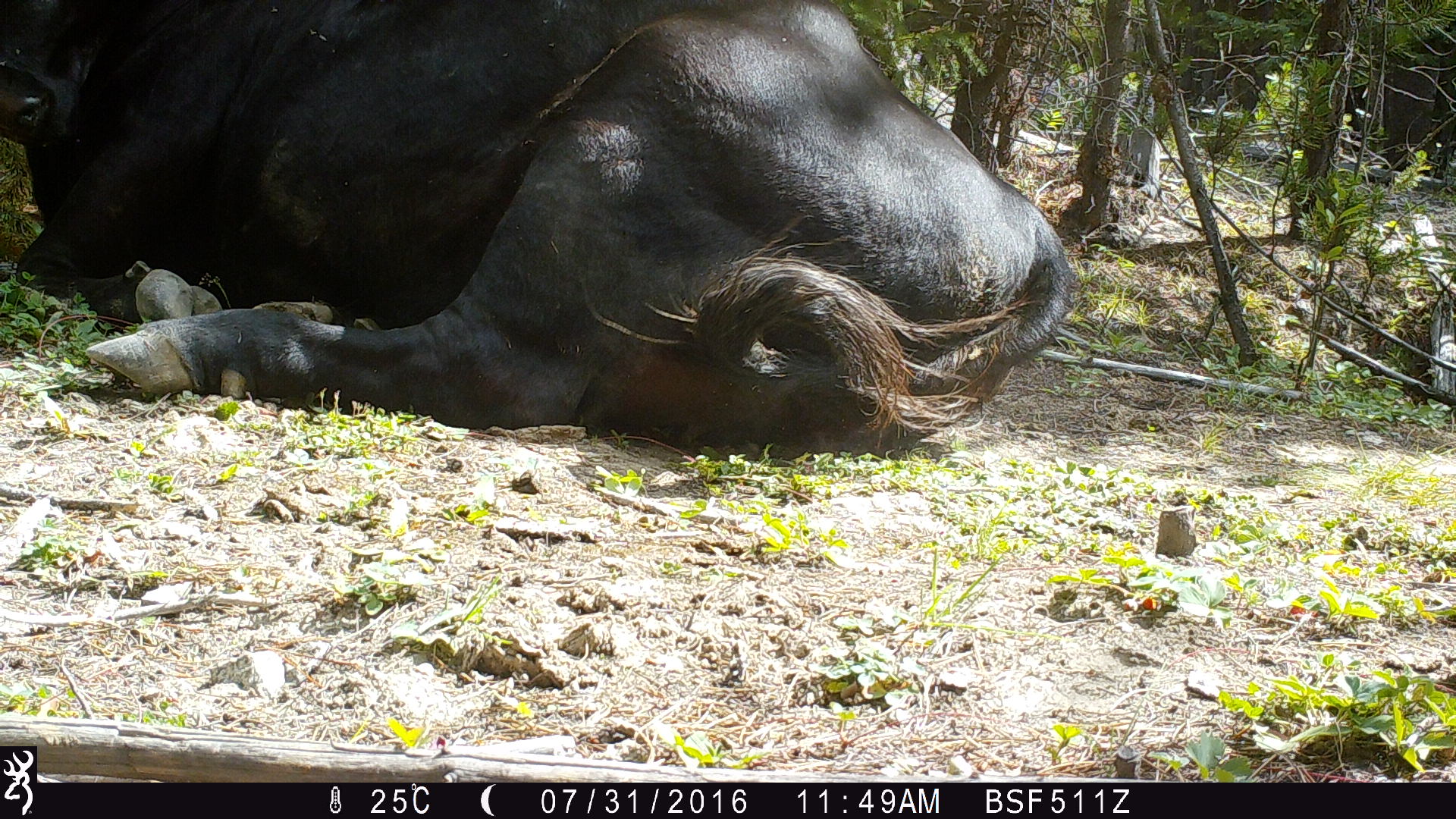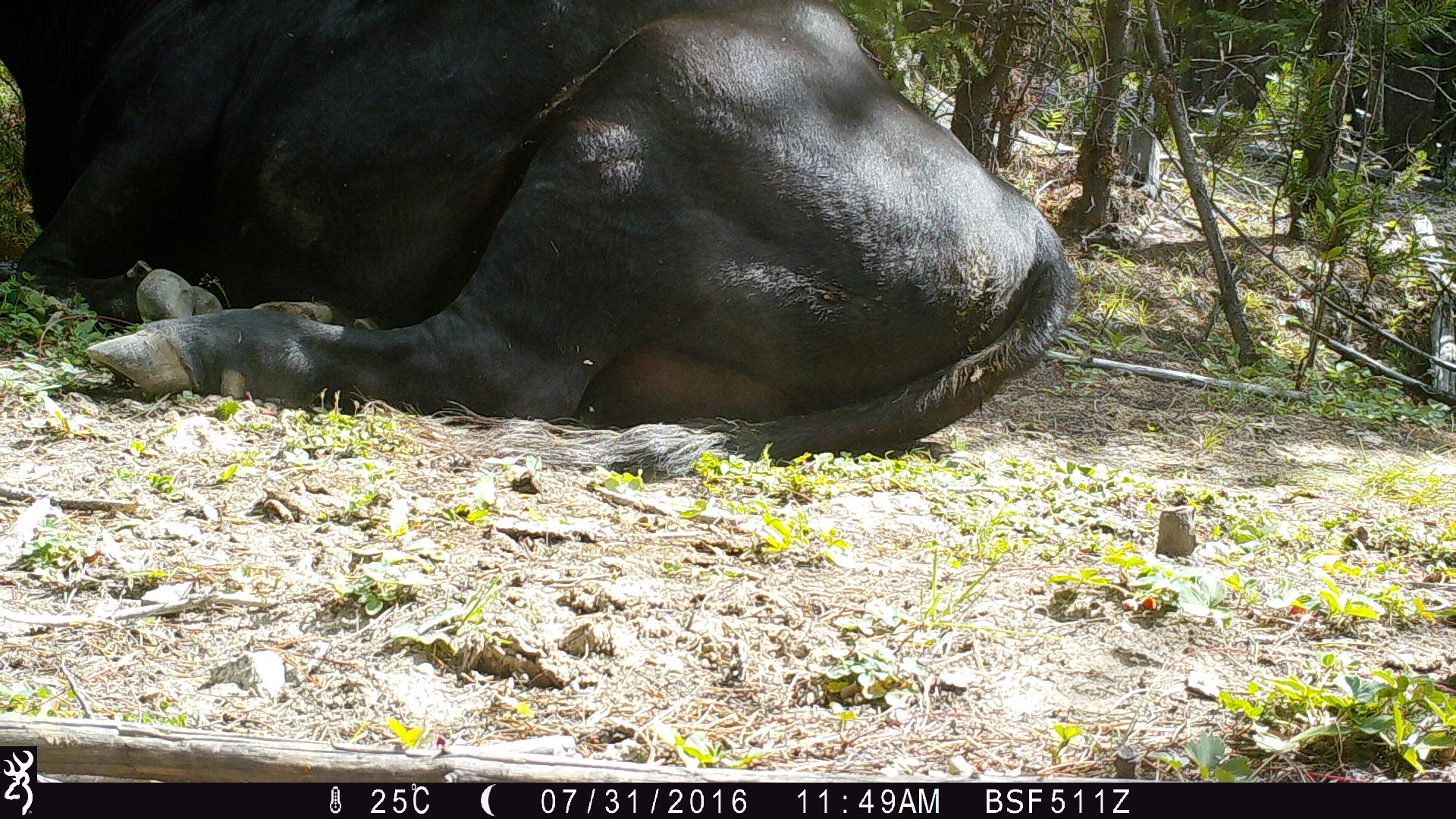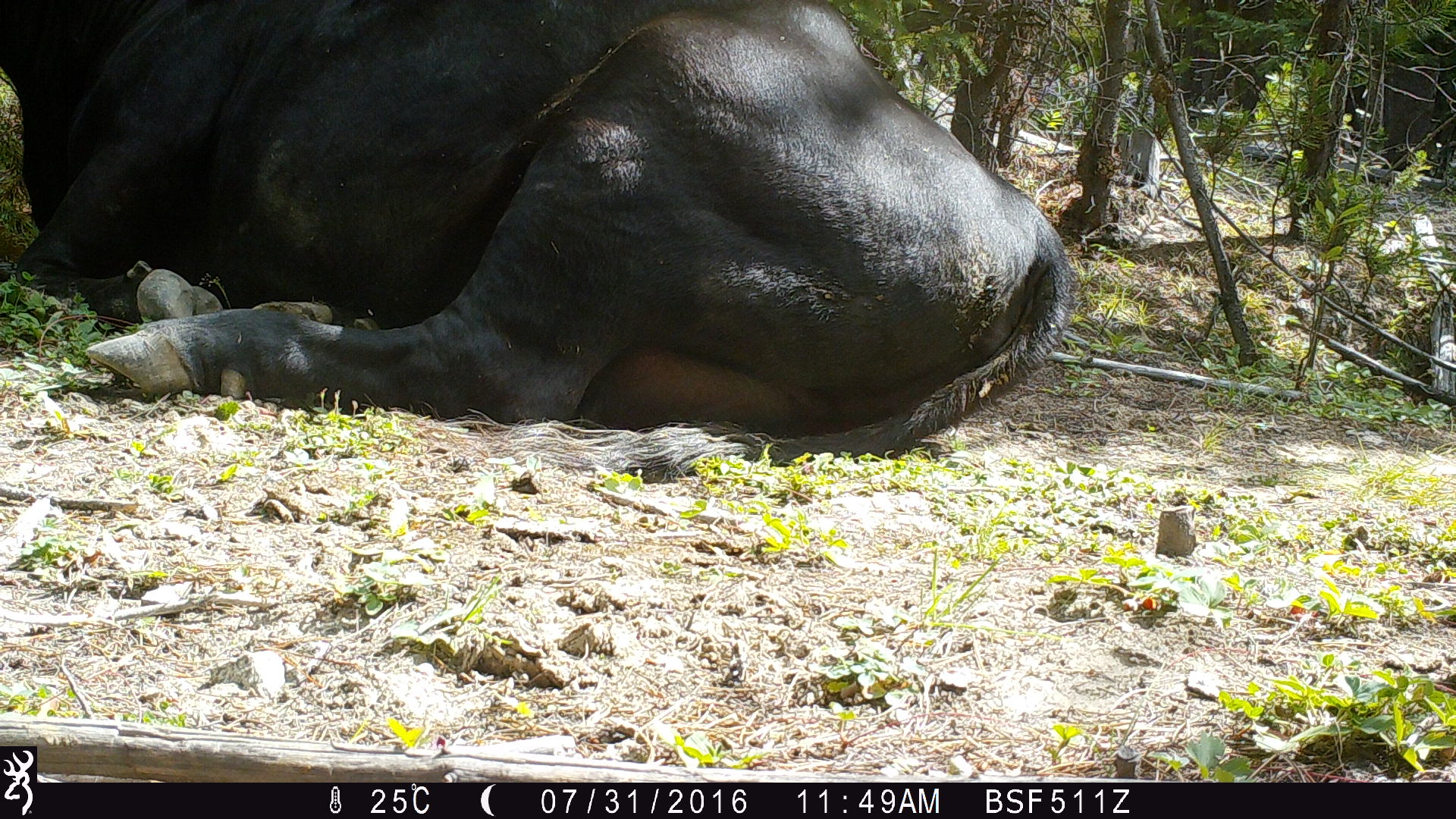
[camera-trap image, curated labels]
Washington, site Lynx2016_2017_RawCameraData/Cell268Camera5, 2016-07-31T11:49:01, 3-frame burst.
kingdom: Animalia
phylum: Chordata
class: Mammalia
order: Artiodactyla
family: Bovidae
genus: Bos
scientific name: Bos taurus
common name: domestic cattle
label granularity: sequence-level